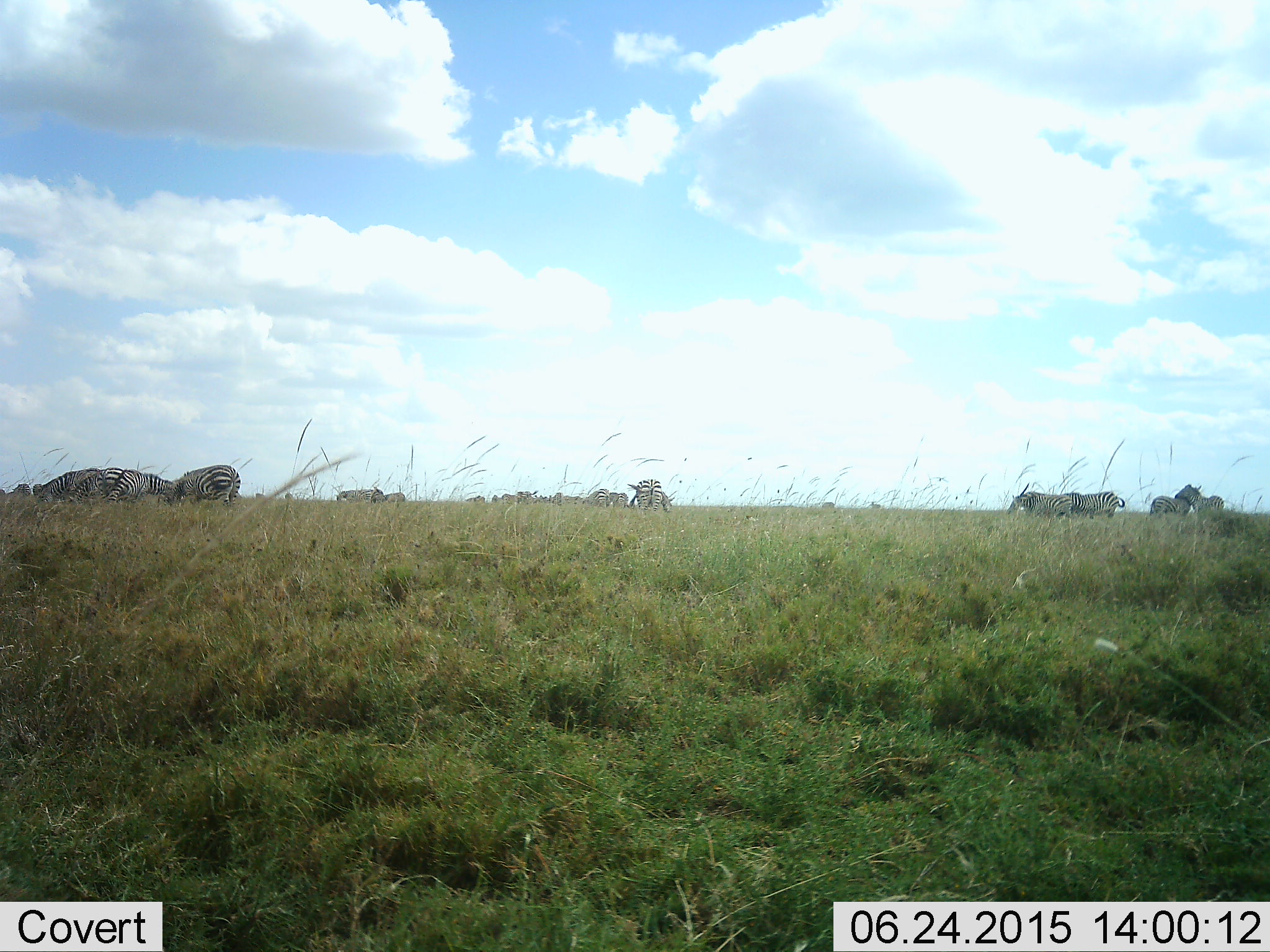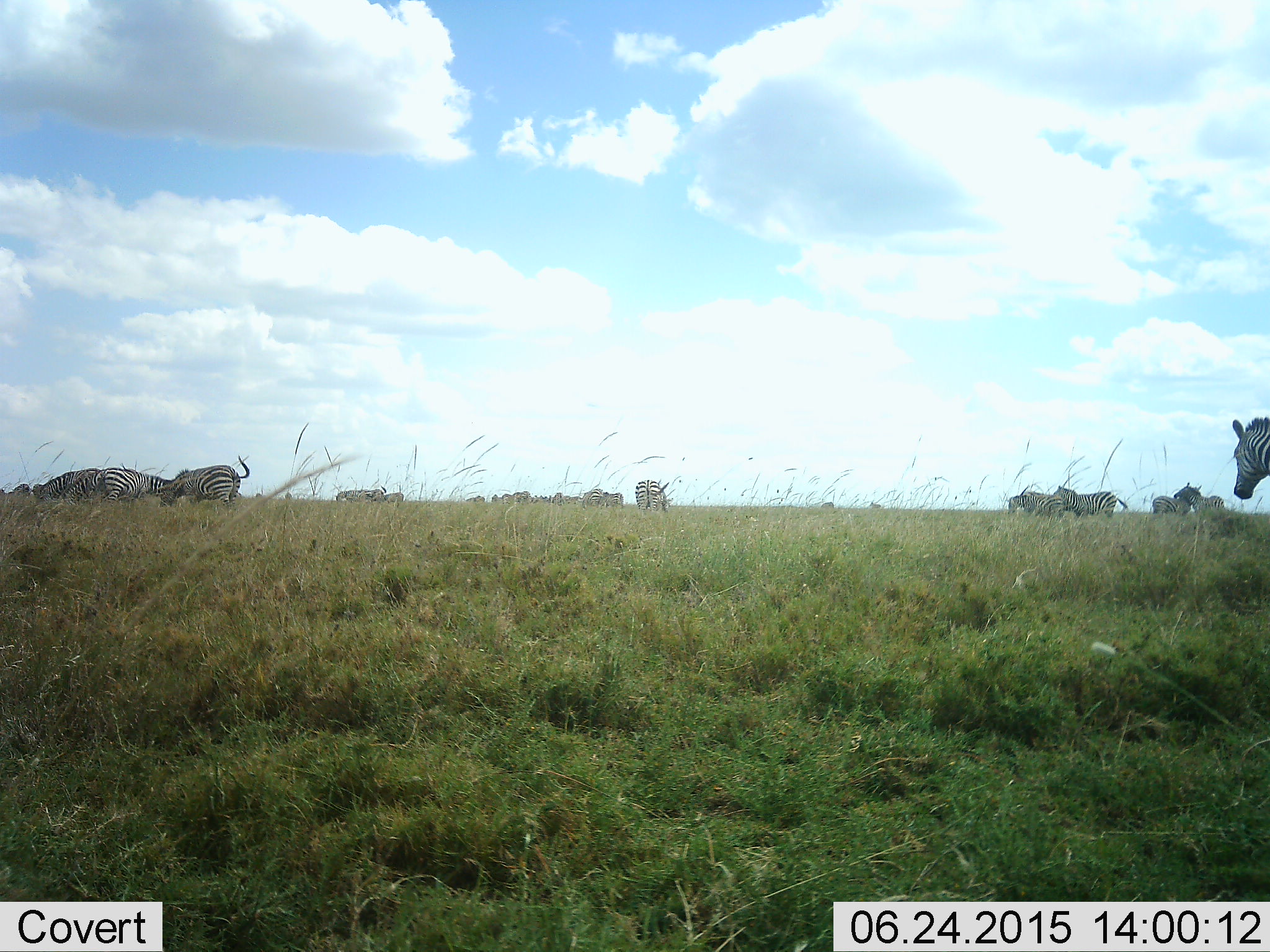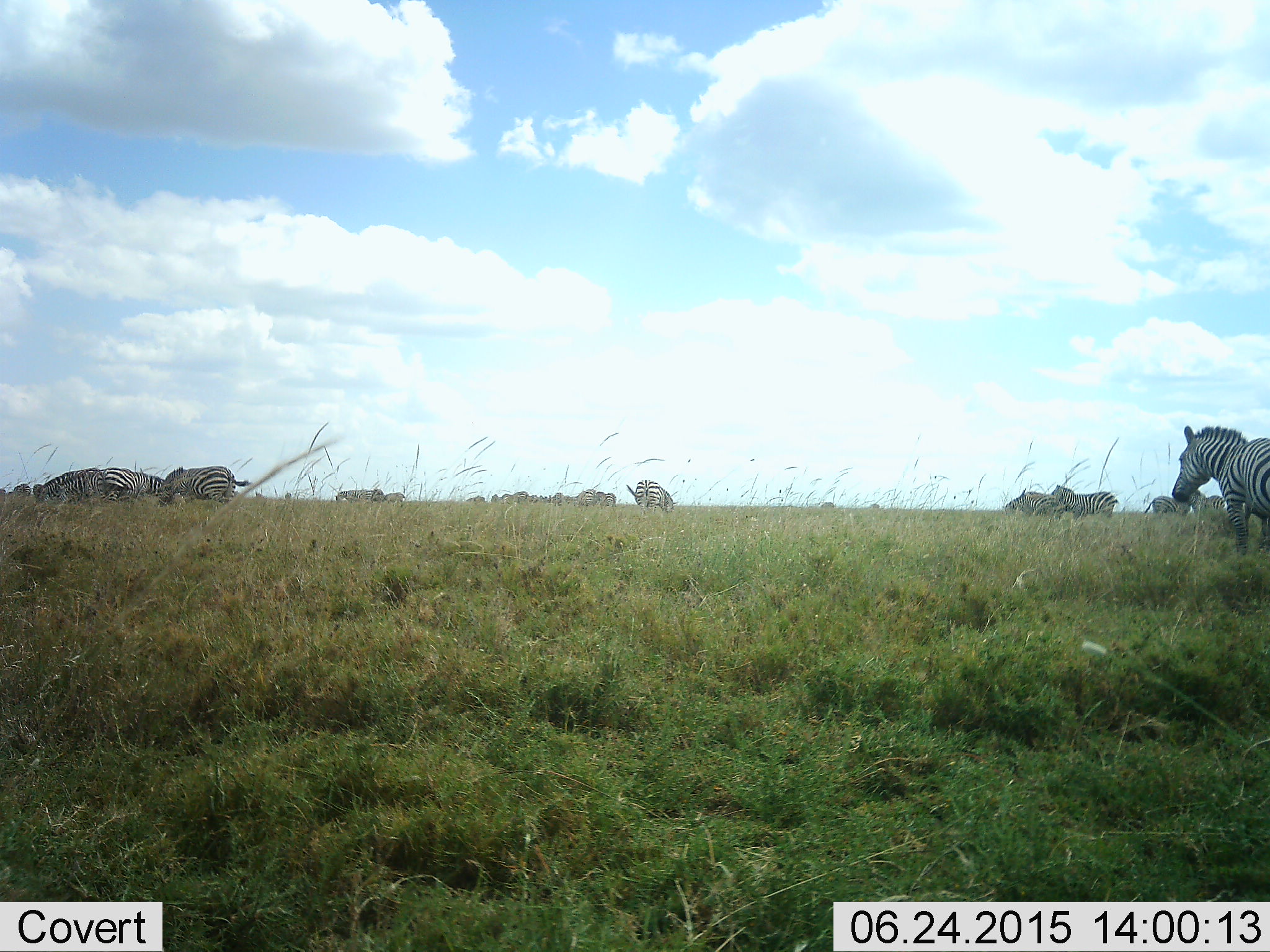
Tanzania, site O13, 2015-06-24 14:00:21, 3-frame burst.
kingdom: Animalia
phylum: Chordata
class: Mammalia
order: Perissodactyla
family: Equidae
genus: Equus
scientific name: Equus quagga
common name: plains zebra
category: zebra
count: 11-50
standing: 40%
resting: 0%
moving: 70%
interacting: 10%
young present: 0%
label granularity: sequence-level